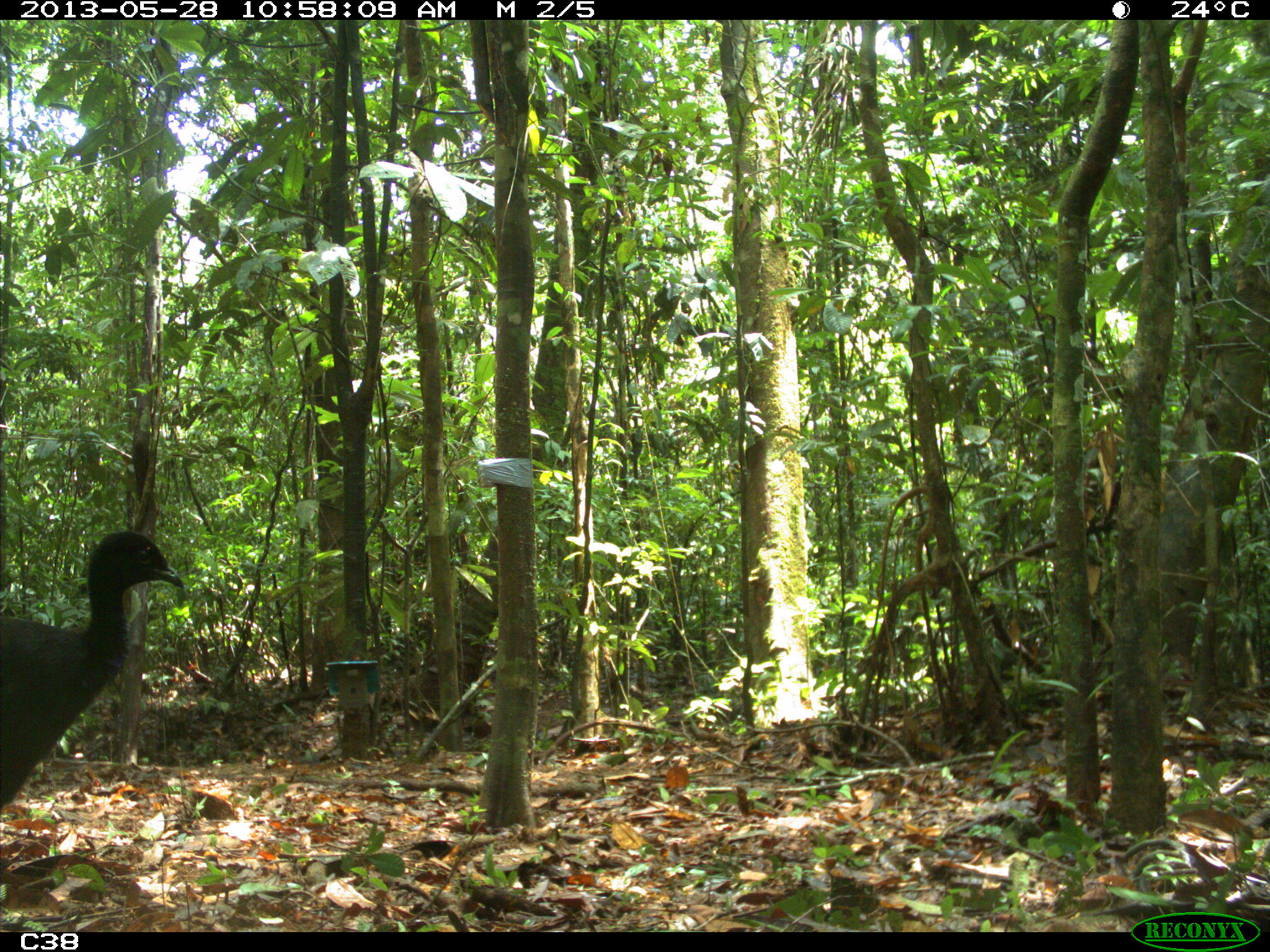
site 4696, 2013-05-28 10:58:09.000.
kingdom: Animalia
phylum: Chordata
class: Aves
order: Gruiformes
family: Psophiidae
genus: Psophia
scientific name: Psophia crepitans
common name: gray-winged trumpeter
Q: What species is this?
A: Psophia crepitans (gray-winged trumpeter).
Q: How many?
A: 3.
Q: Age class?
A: Adult.